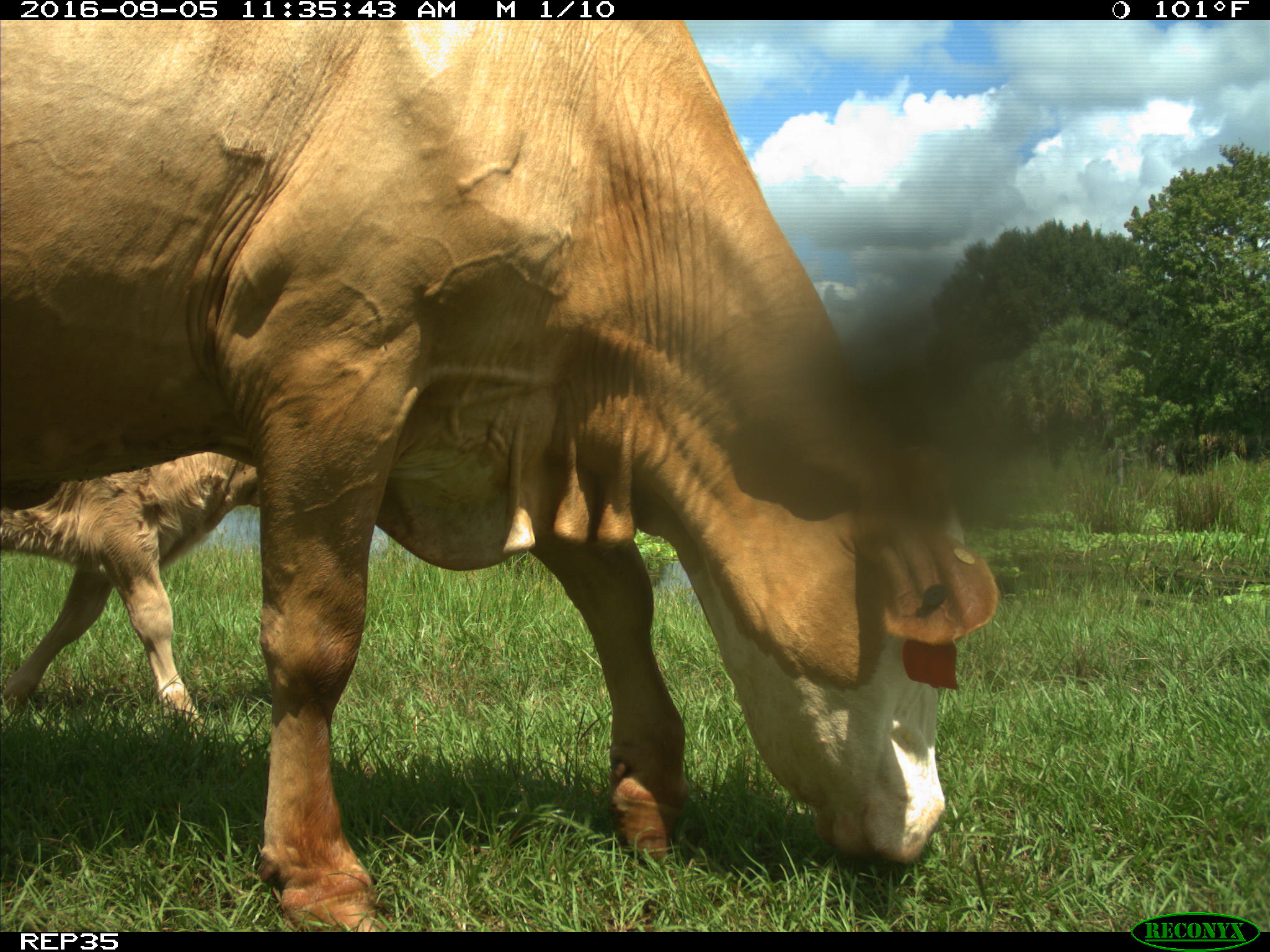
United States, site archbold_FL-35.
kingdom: Animalia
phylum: Chordata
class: Mammalia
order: Artiodactyla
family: Bovidae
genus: Bos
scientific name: Bos taurus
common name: domestic cow